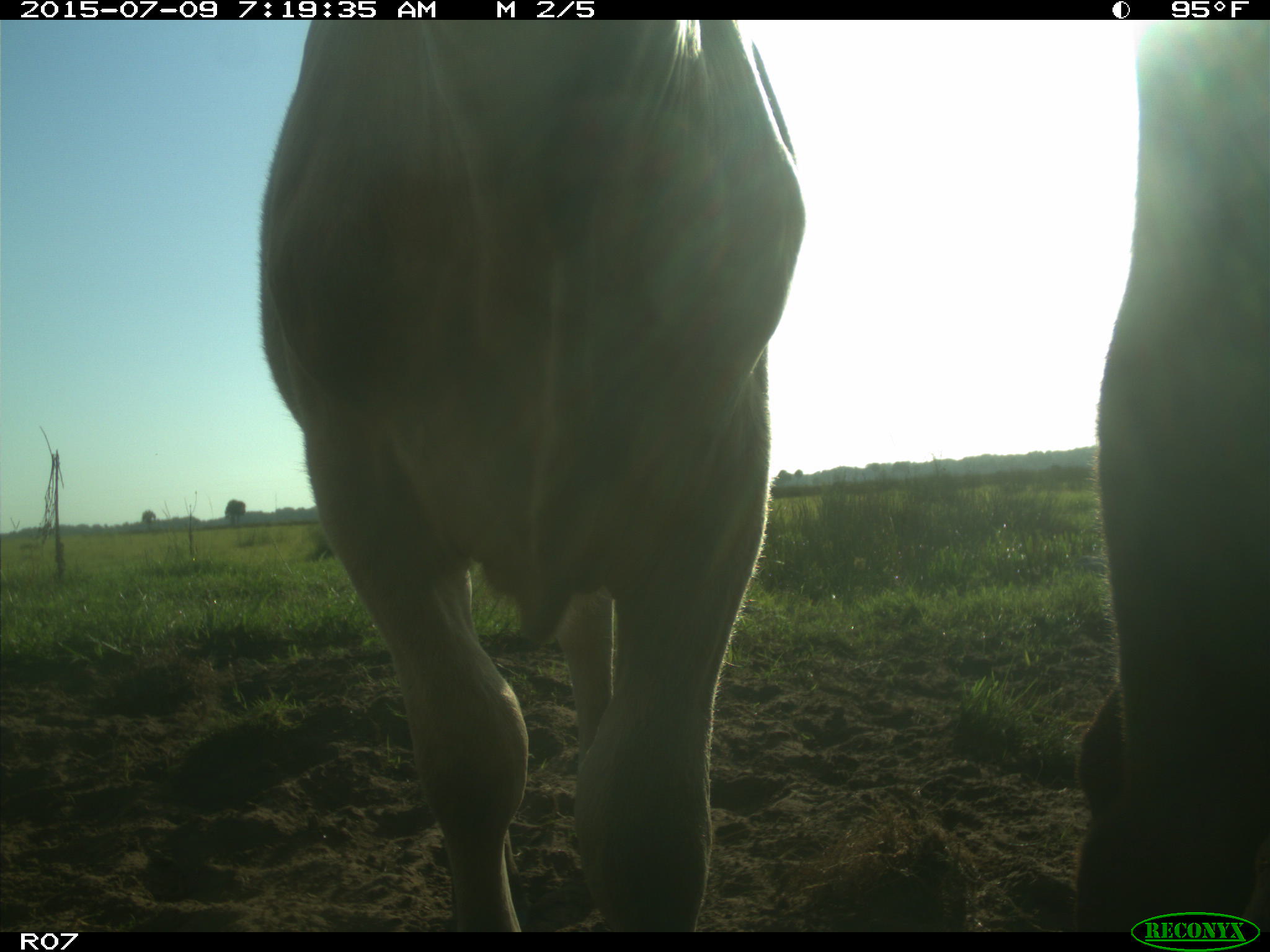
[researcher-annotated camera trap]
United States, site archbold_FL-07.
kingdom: Animalia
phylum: Chordata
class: Mammalia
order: Artiodactyla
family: Bovidae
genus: Bos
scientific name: Bos taurus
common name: domestic cow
Bos taurus (domestic cow).